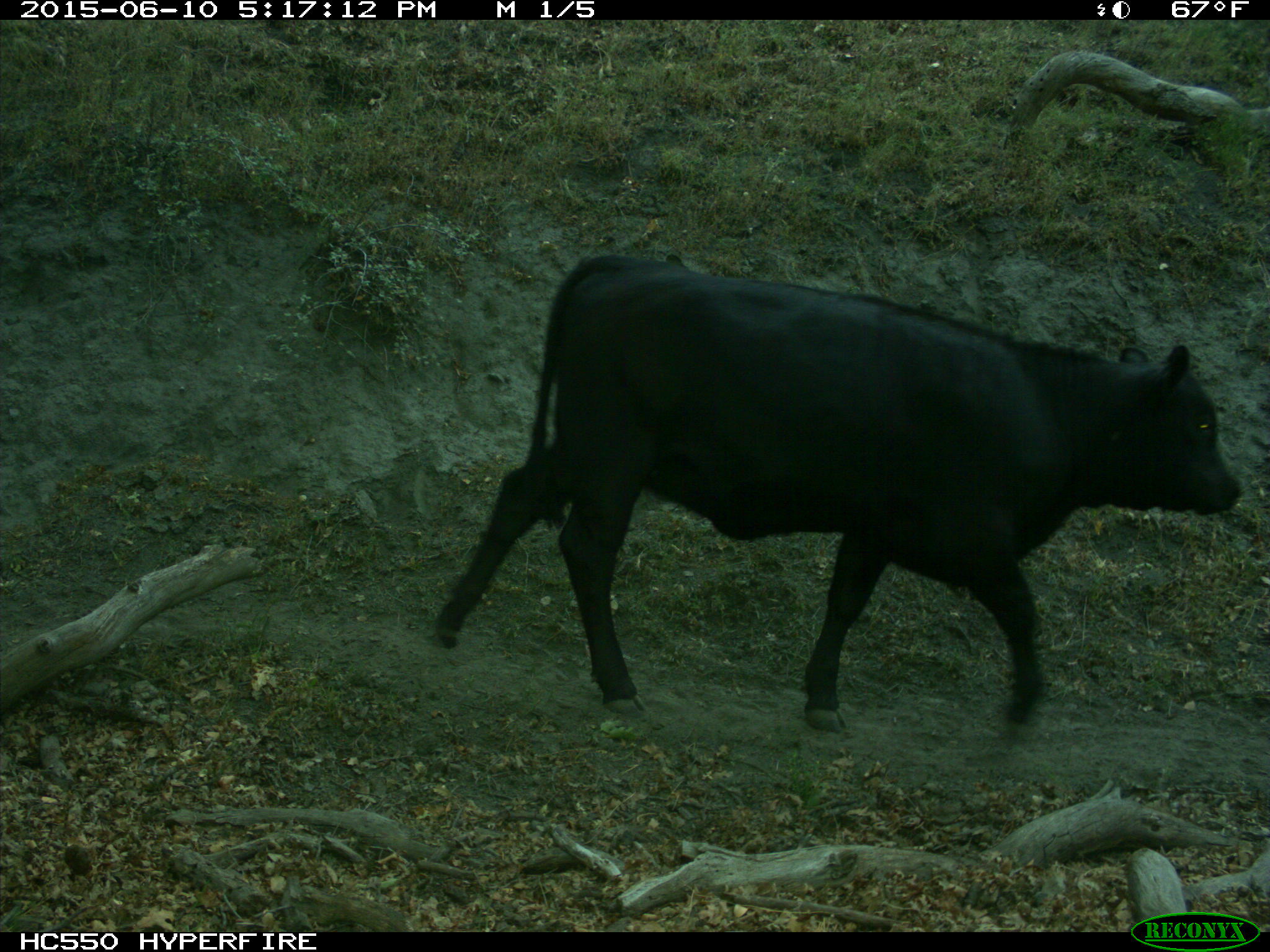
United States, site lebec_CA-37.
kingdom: Animalia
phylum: Chordata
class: Mammalia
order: Artiodactyla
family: Bovidae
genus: Bos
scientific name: Bos taurus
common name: domestic cow